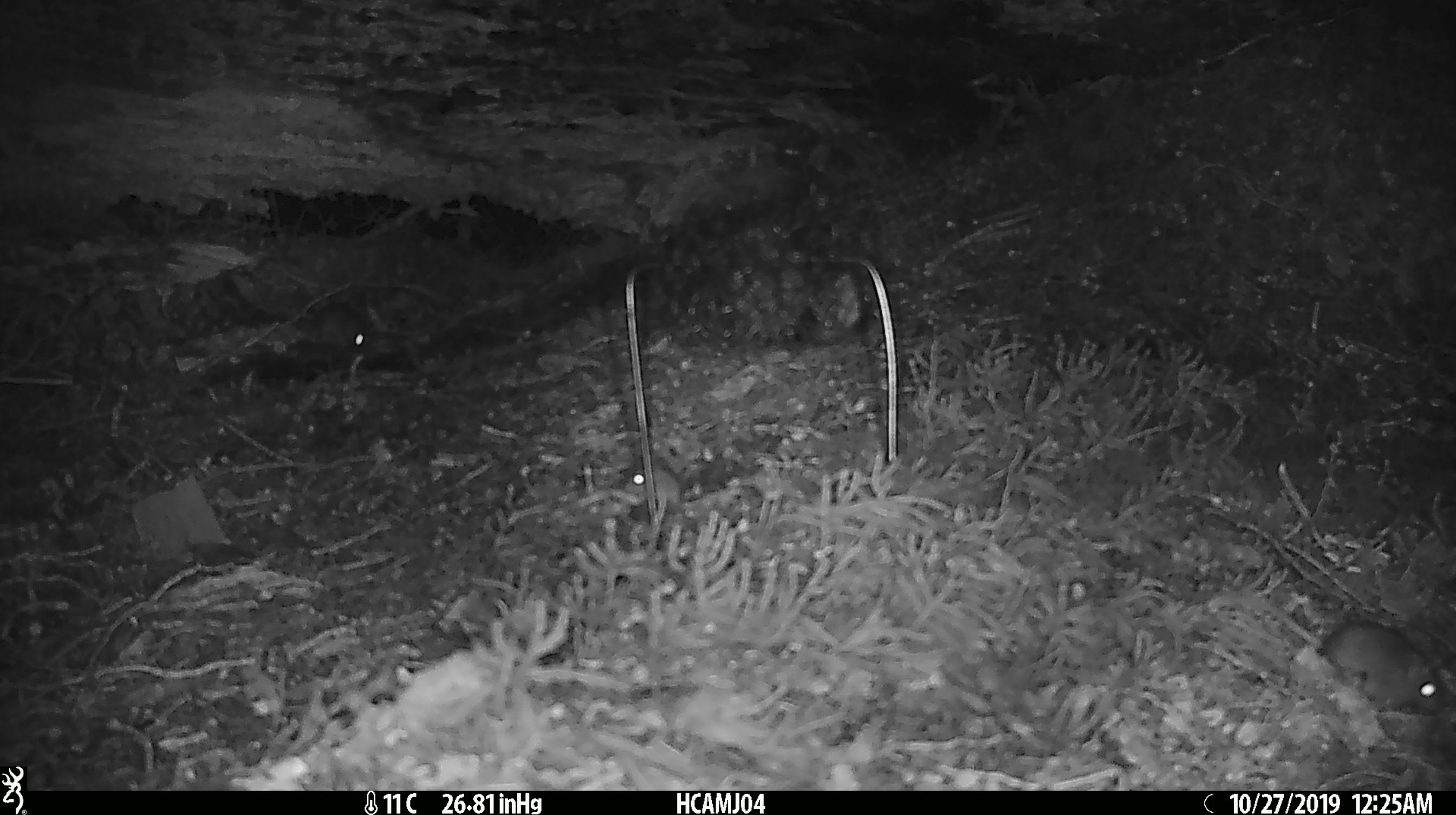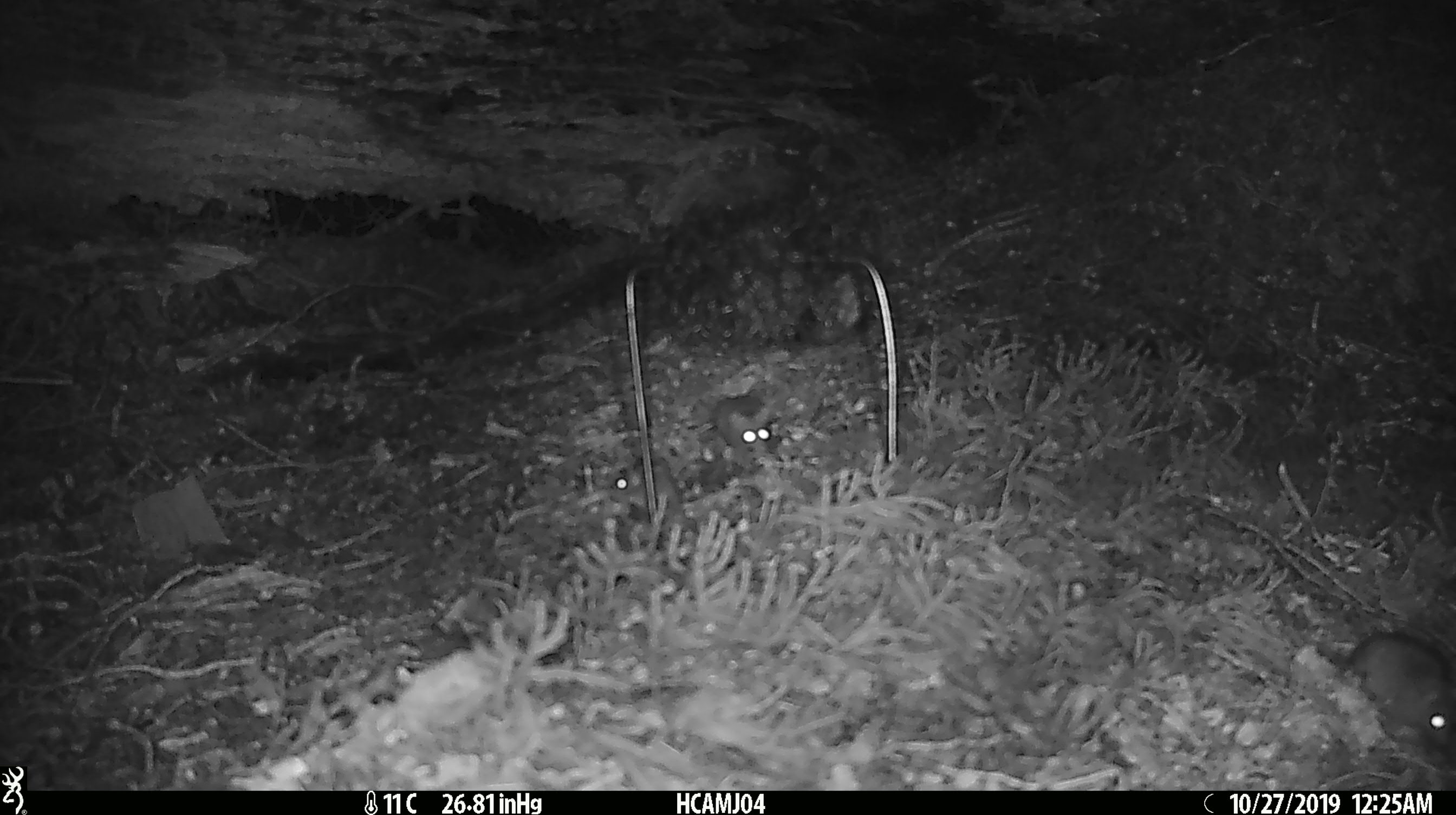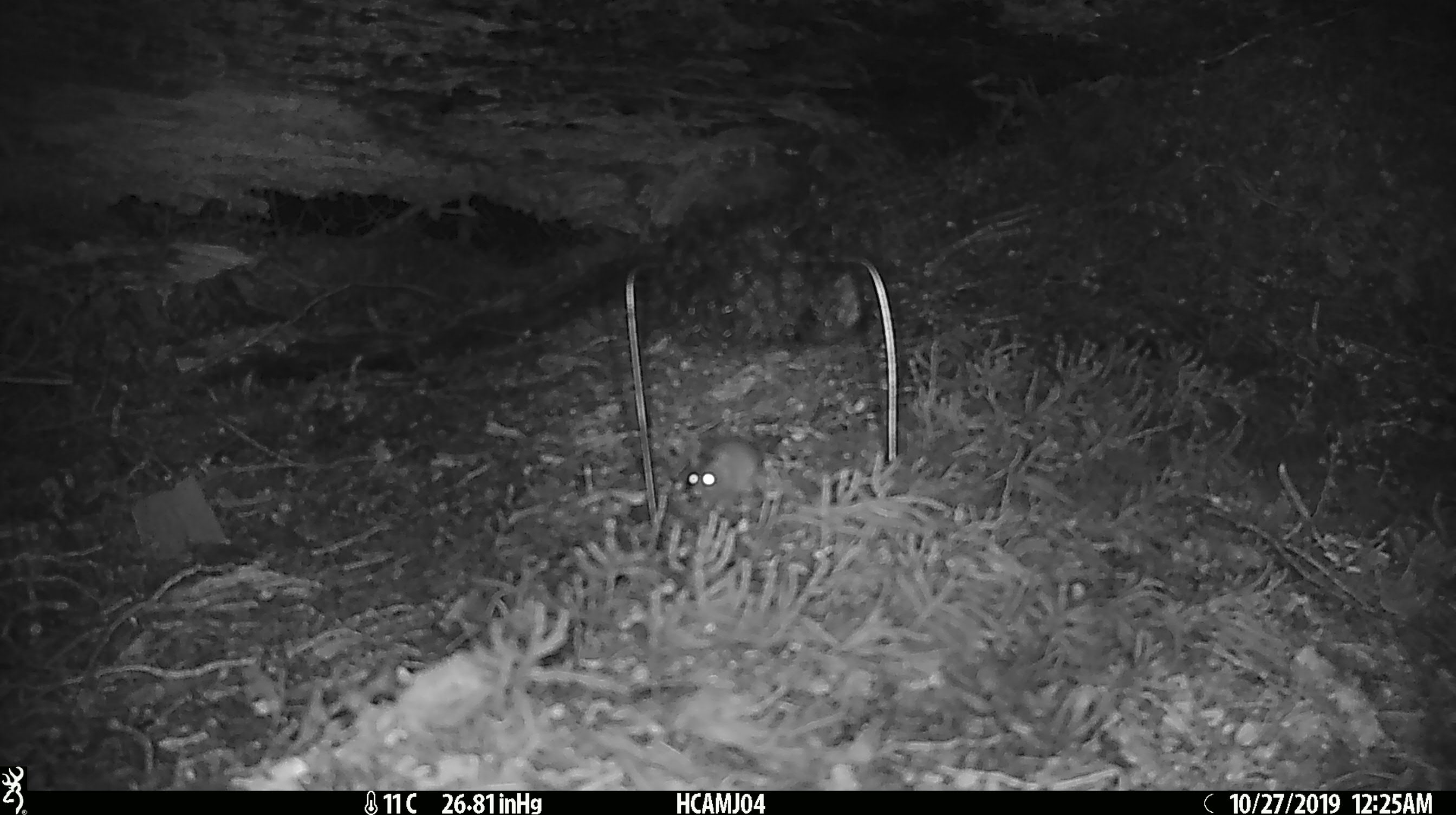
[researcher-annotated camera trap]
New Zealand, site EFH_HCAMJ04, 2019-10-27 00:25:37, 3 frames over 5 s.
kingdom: Animalia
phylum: Chordata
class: Mammalia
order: Rodentia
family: Muridae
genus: Mus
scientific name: Mus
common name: mouse